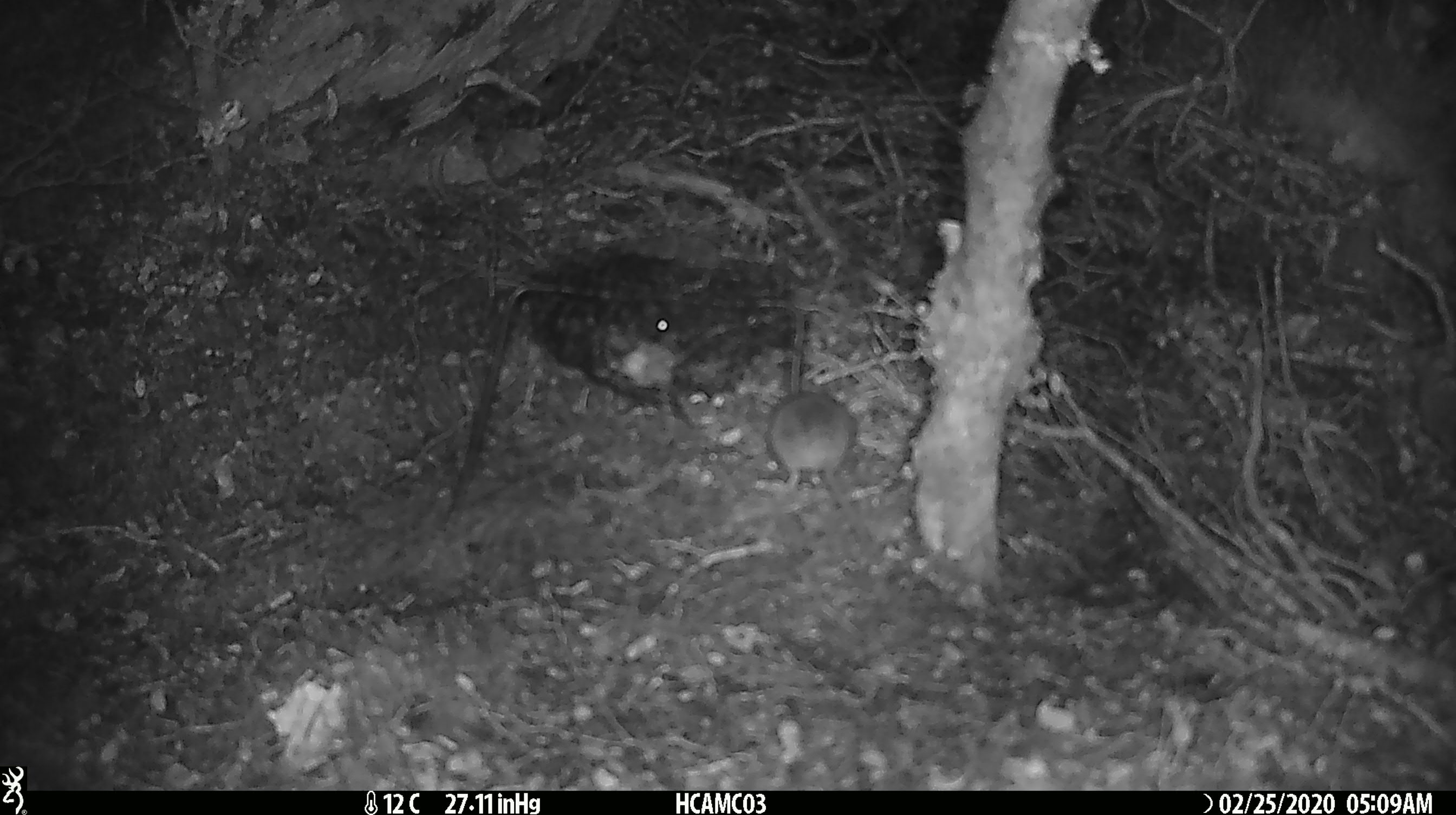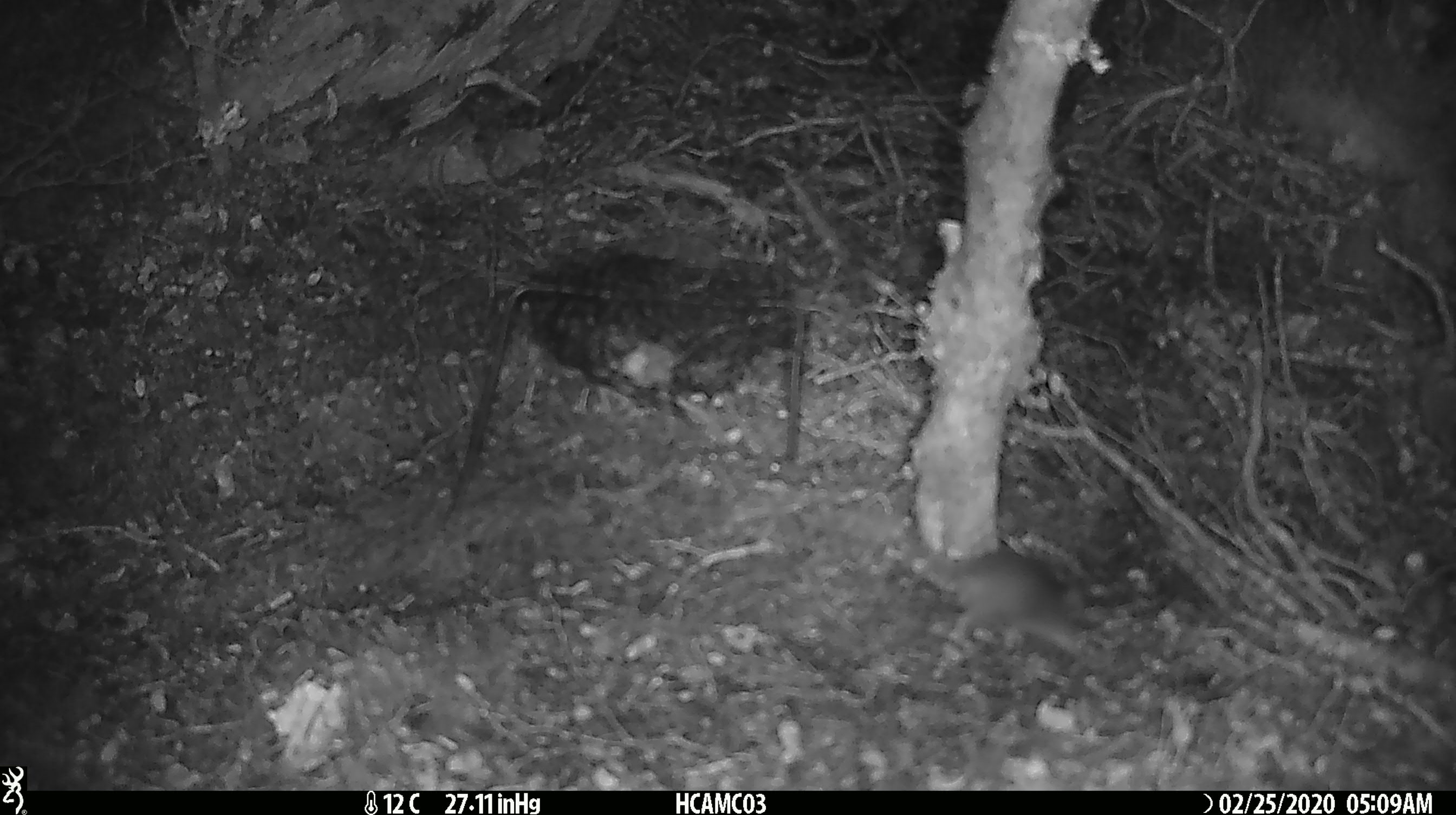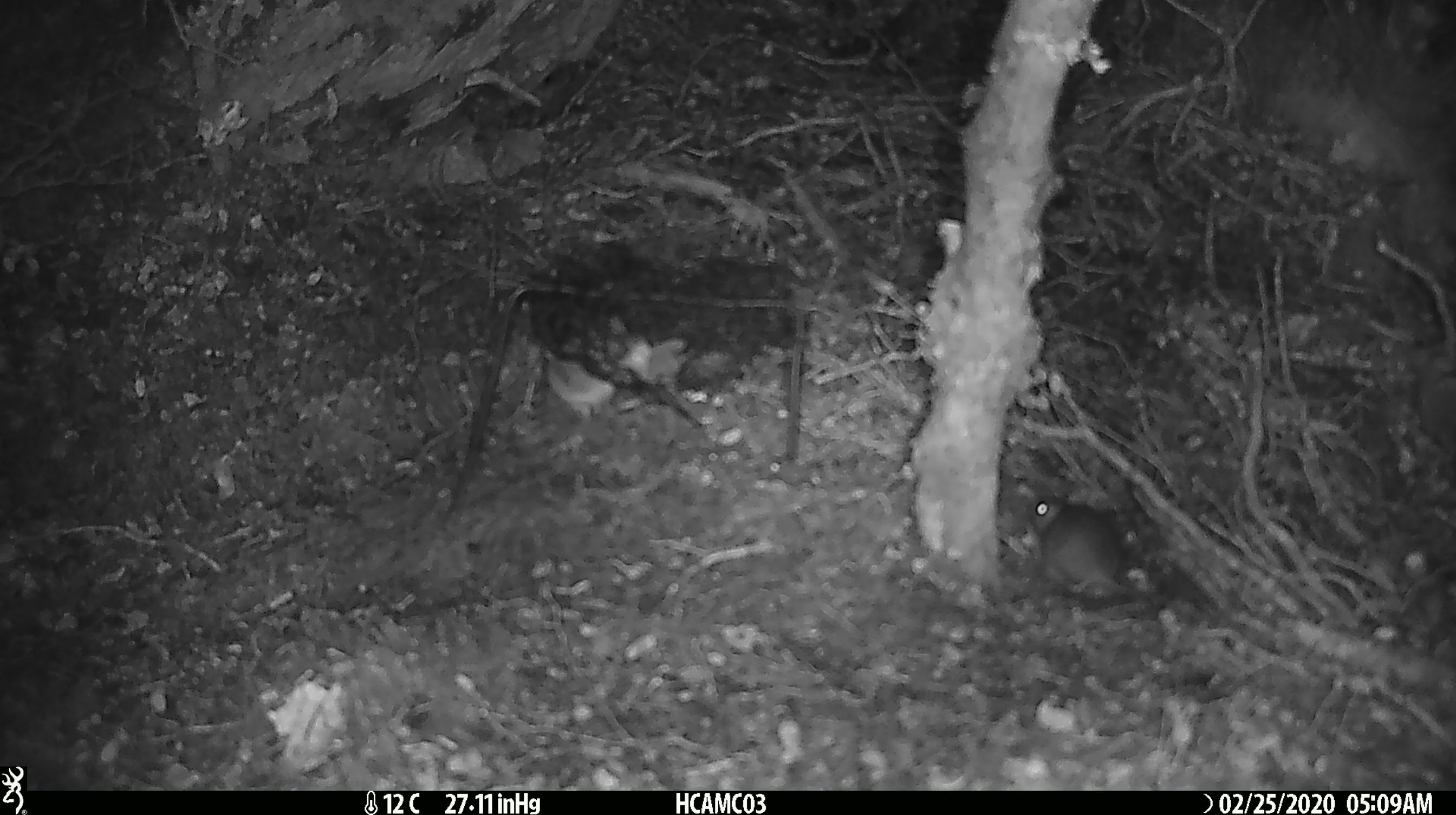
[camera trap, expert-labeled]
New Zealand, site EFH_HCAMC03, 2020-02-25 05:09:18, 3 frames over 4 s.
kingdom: Animalia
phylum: Chordata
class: Mammalia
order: Rodentia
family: Muridae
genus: Mus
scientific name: Mus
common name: mouse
Mouse (Mus).